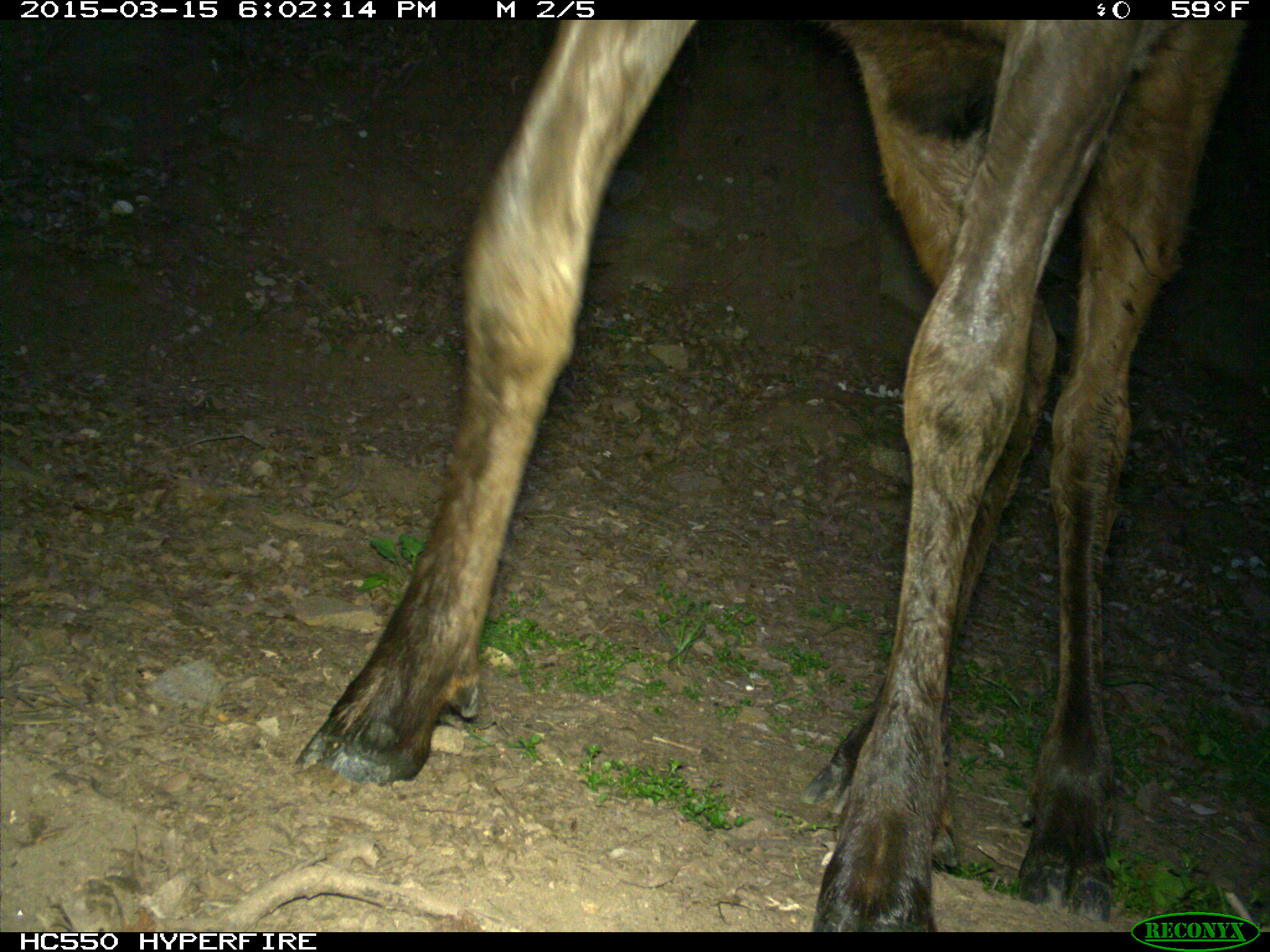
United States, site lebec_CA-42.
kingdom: Animalia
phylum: Chordata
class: Mammalia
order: Artiodactyla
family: Cervidae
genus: Cervus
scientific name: Cervus canadensis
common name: elk